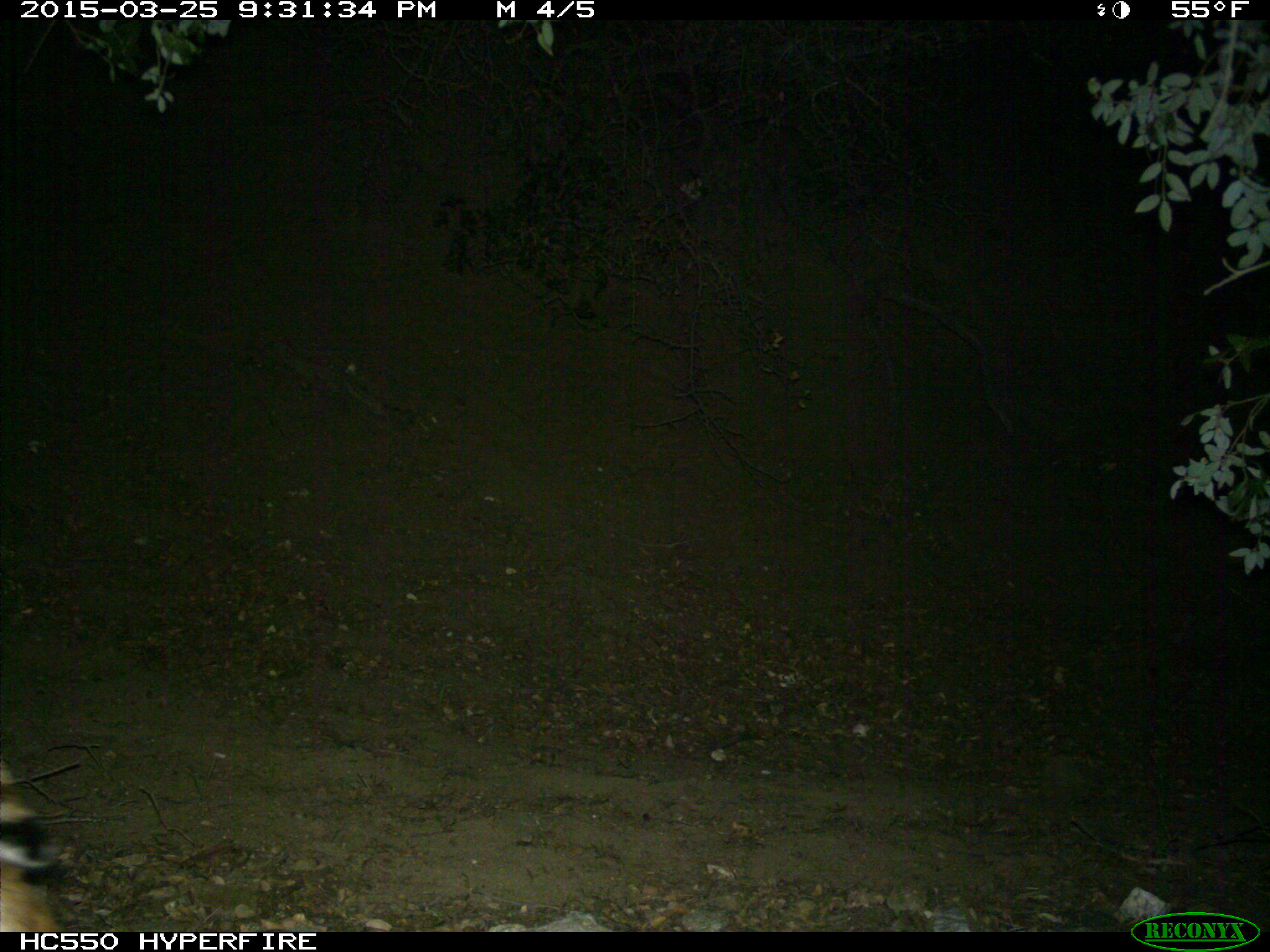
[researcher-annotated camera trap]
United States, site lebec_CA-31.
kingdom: Animalia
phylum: Chordata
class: Mammalia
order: Carnivora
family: Felidae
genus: Lynx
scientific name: Lynx rufus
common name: bobcat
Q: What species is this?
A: Lynx rufus (bobcat).